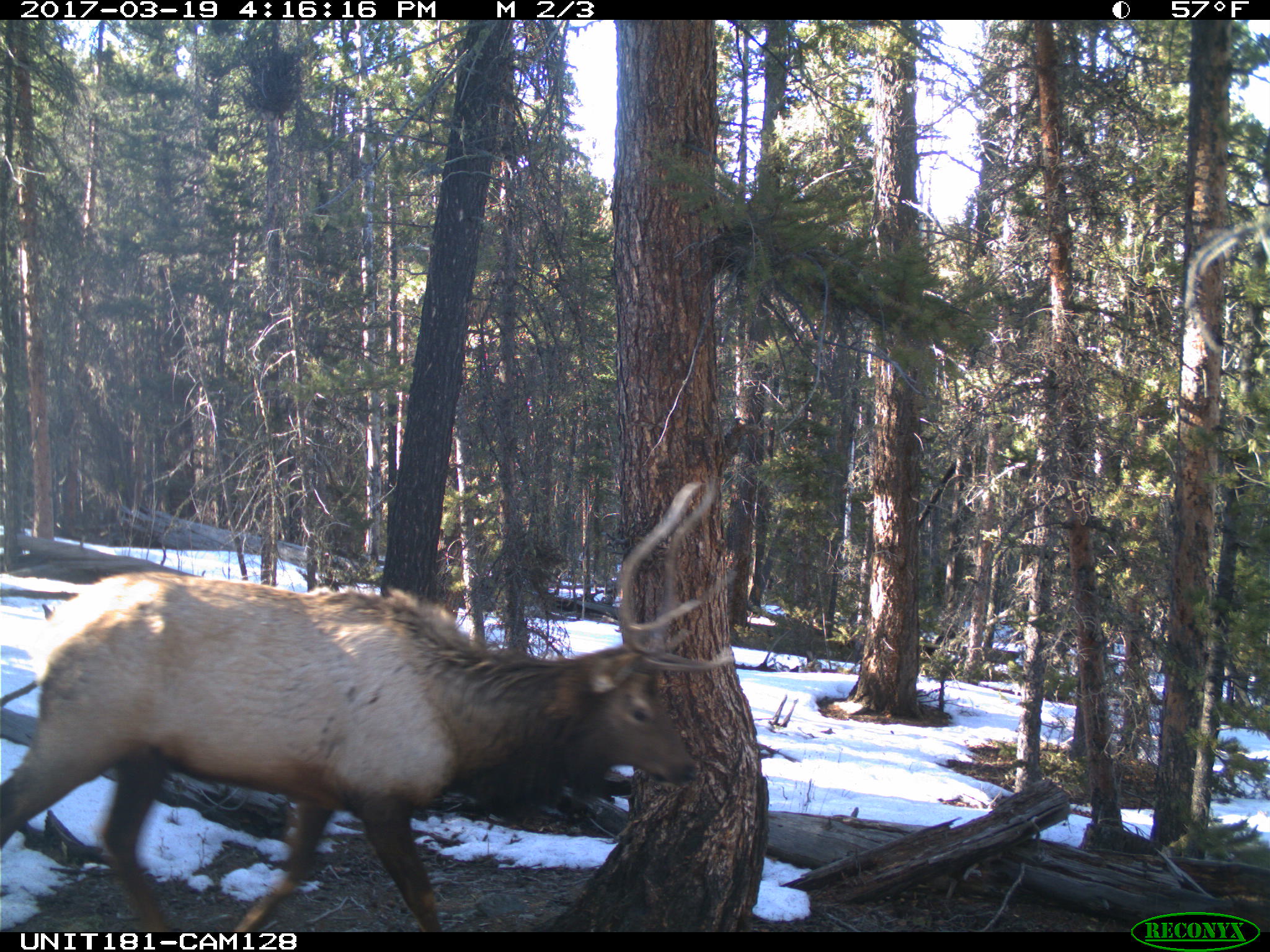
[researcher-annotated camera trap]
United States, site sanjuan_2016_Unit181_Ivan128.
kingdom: Animalia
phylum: Chordata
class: Mammalia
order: Artiodactyla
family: Cervidae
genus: Cervus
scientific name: Cervus elaphus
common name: red deer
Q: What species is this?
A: Cervus elaphus (red deer).